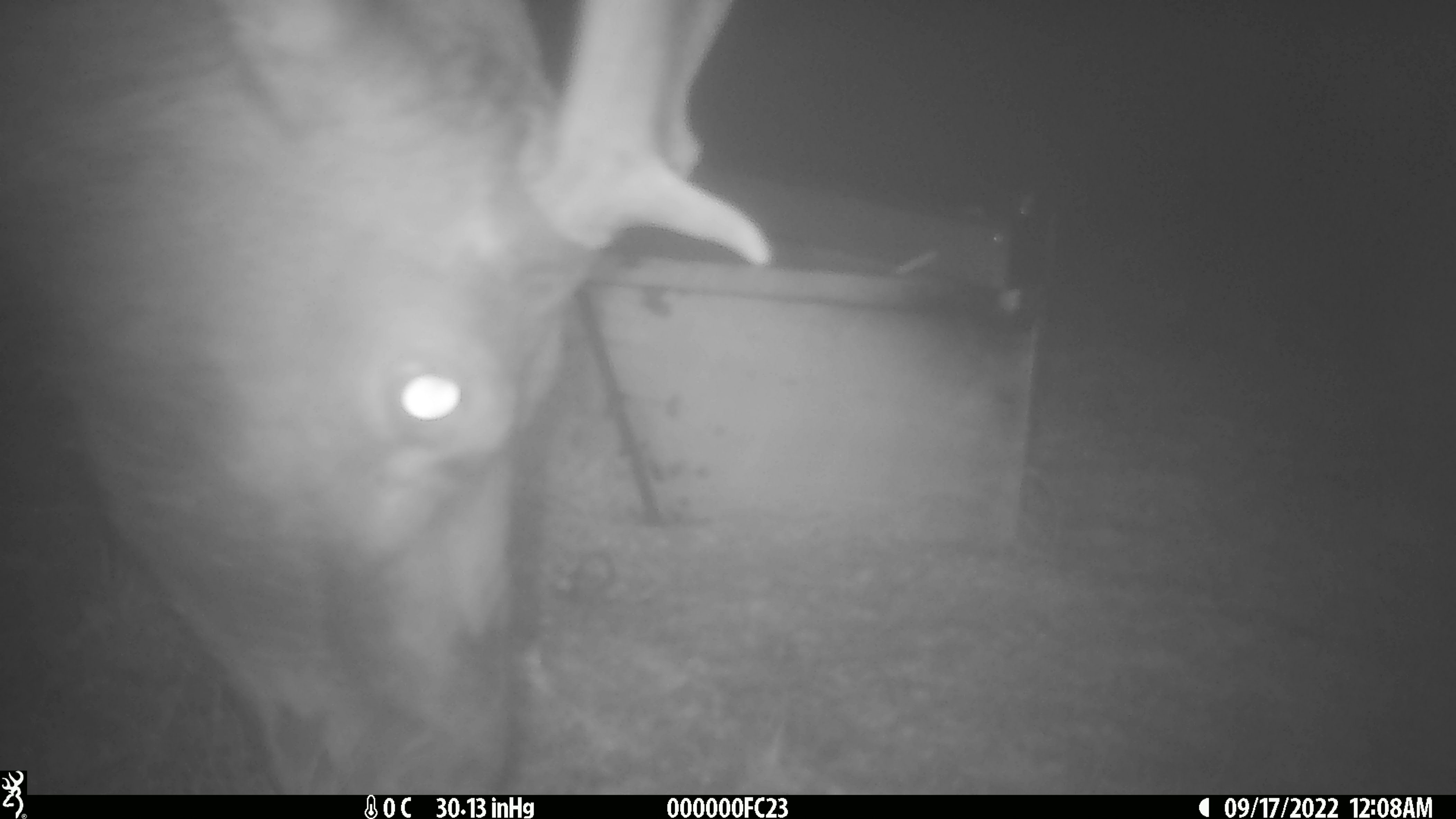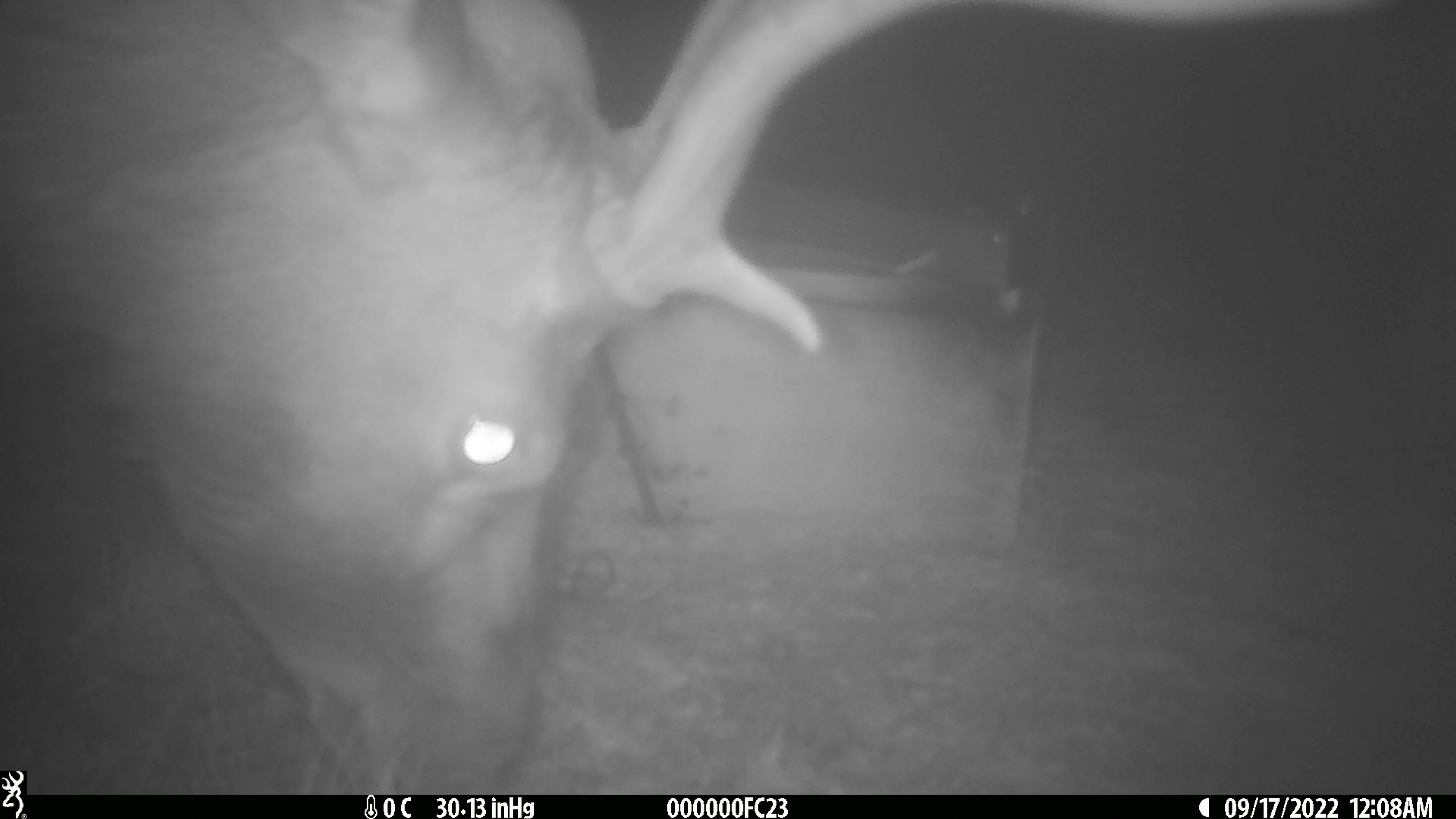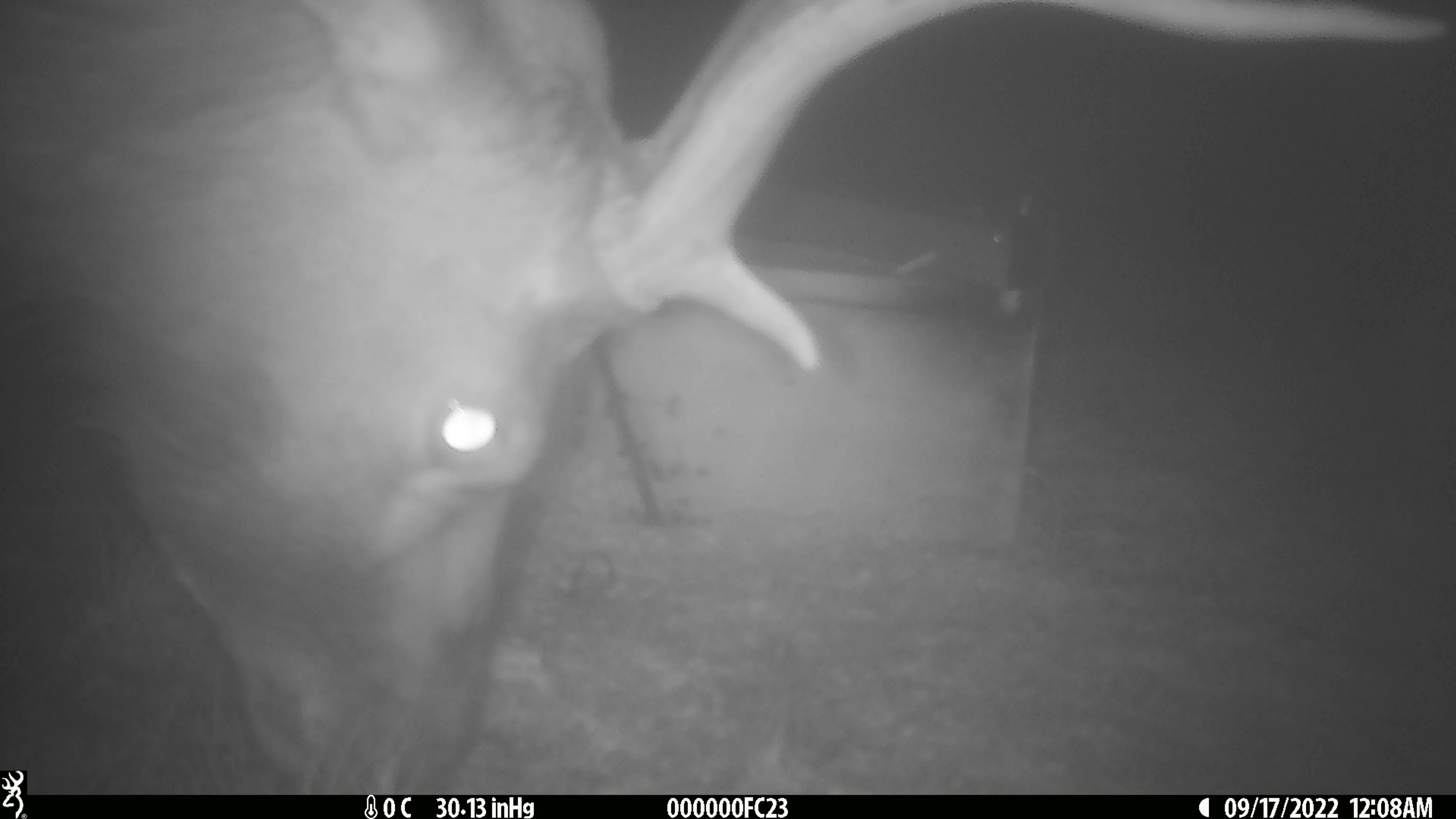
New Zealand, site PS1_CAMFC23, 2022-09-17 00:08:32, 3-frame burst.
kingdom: Animalia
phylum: Chordata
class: Mammalia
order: Artiodactyla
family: Cervidae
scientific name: Cervidae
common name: deer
Deer (Cervidae).